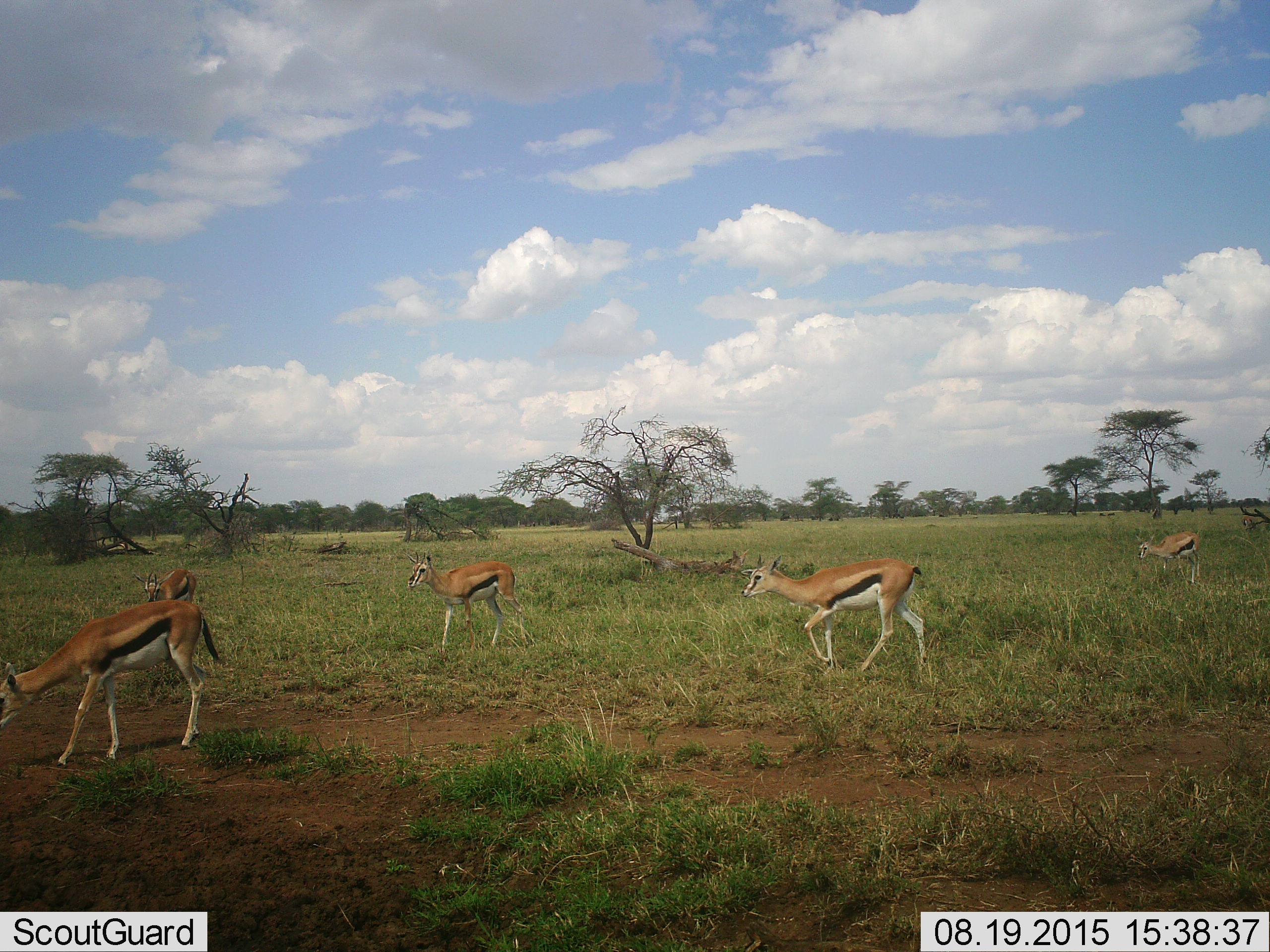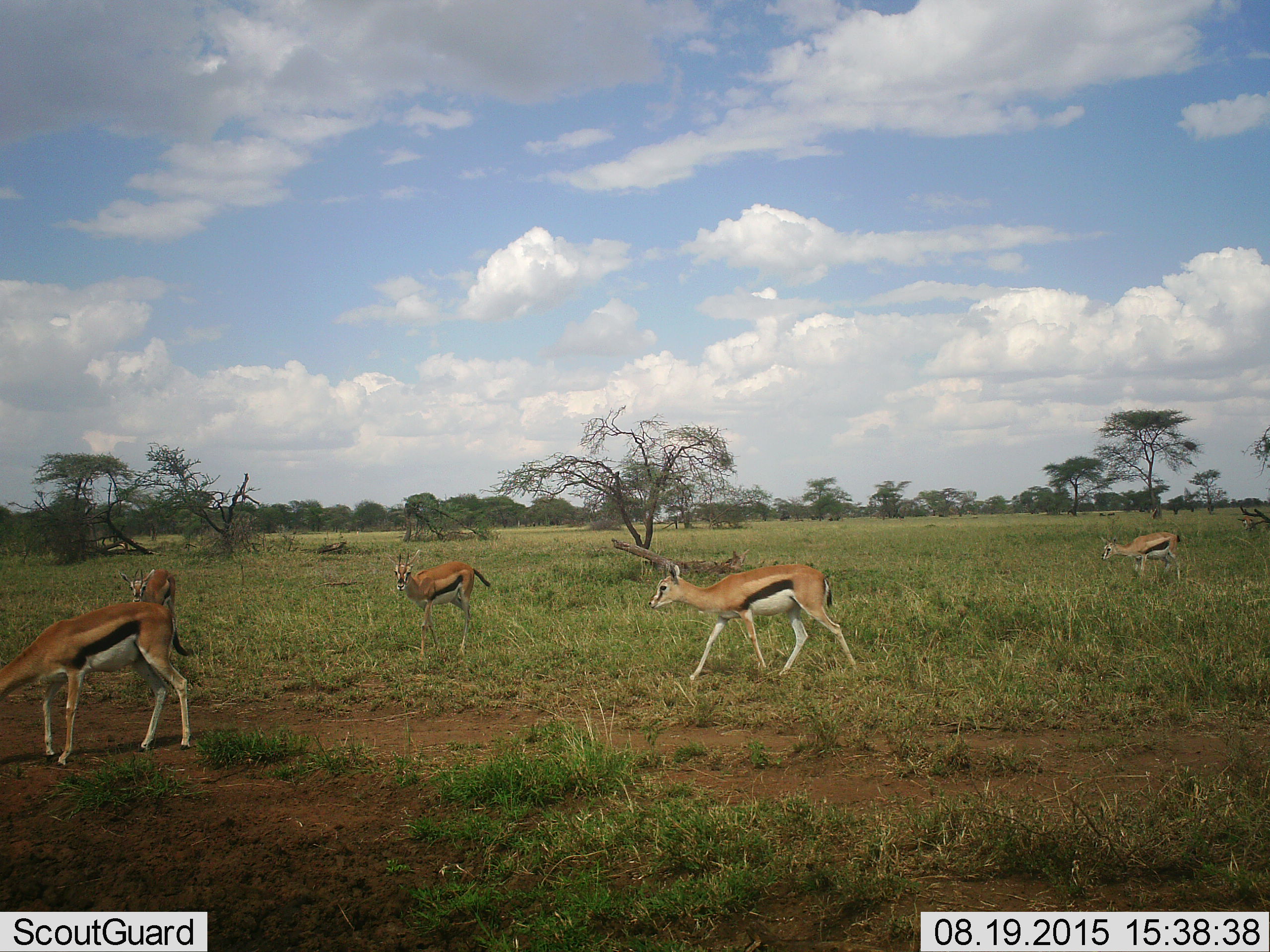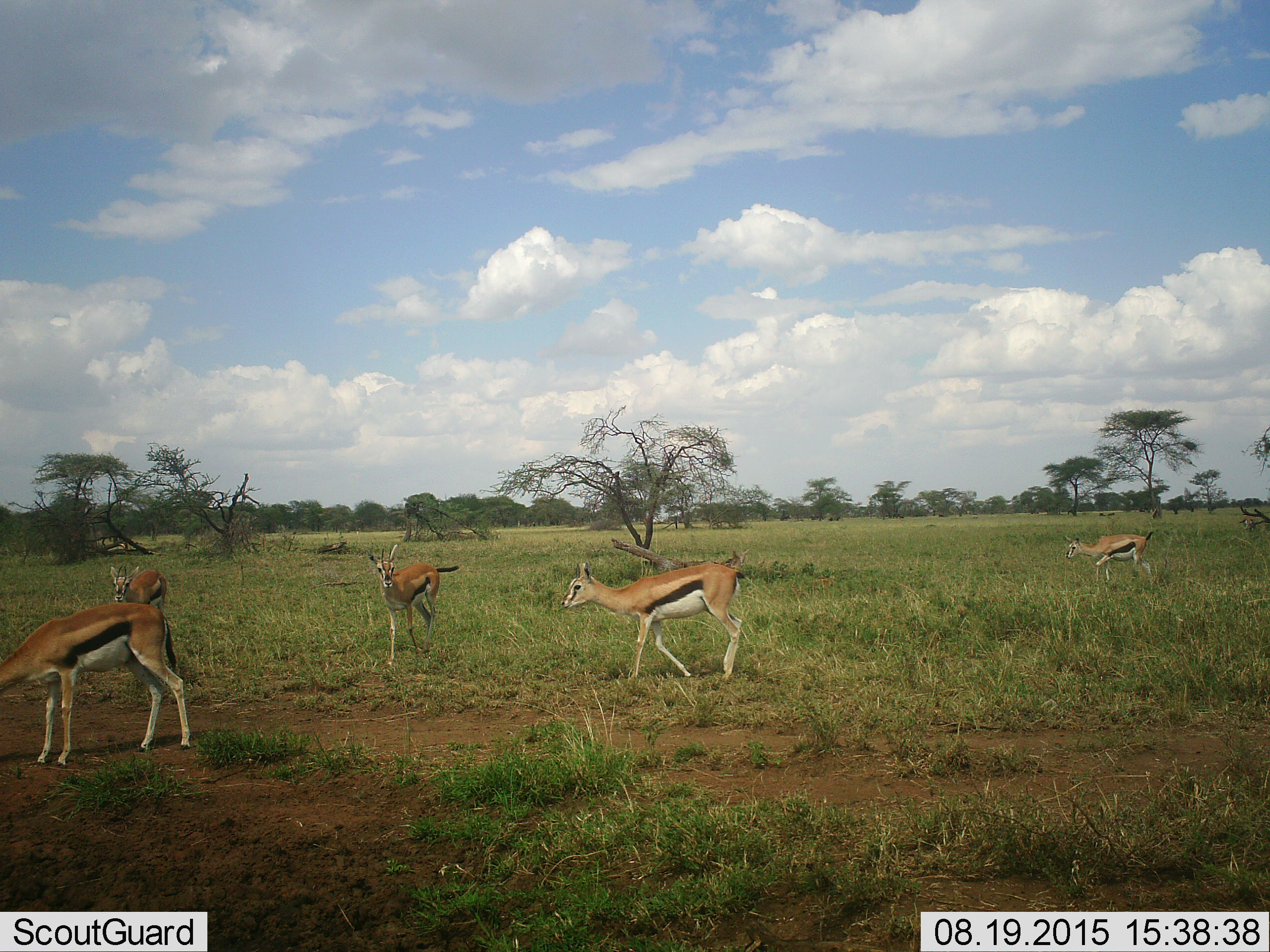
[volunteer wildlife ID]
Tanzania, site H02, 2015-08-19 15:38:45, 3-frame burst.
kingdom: Animalia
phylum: Chordata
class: Mammalia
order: Artiodactyla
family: Bovidae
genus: Eudorcas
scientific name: Eudorcas thomsonii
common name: thomson's gazelle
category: gazellethomsons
Gazellethomsons (thomson's gazelle) (Eudorcas thomsonii), count 5. Behavior (volunteer vote fractions): standing 11%, resting 0%, moving 100%, interacting 0%. Young present (vote fraction): 0%. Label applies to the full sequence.